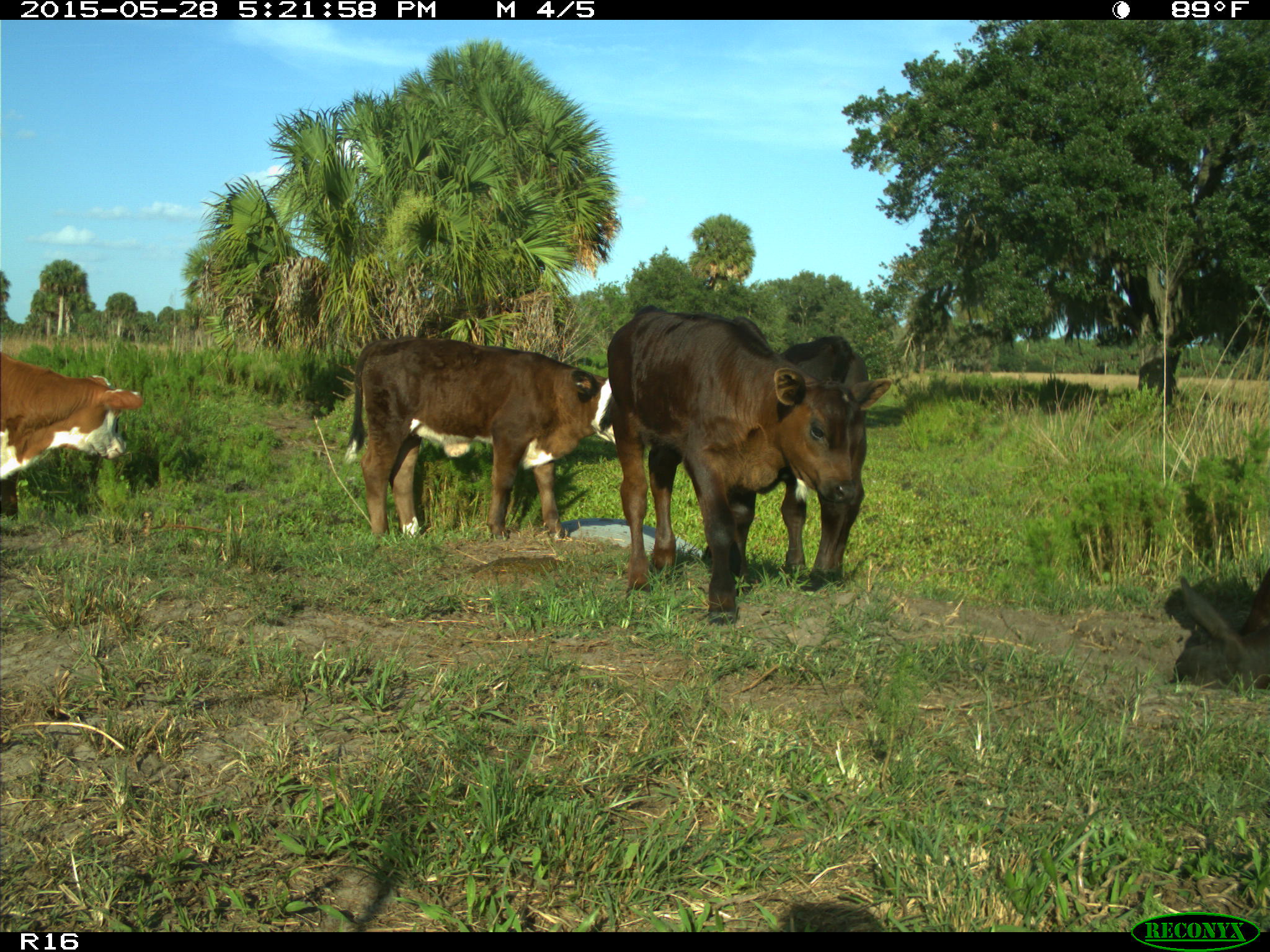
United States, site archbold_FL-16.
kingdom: Animalia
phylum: Chordata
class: Mammalia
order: Artiodactyla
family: Bovidae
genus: Bos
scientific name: Bos taurus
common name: domestic cow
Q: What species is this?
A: Bos taurus (domestic cow).